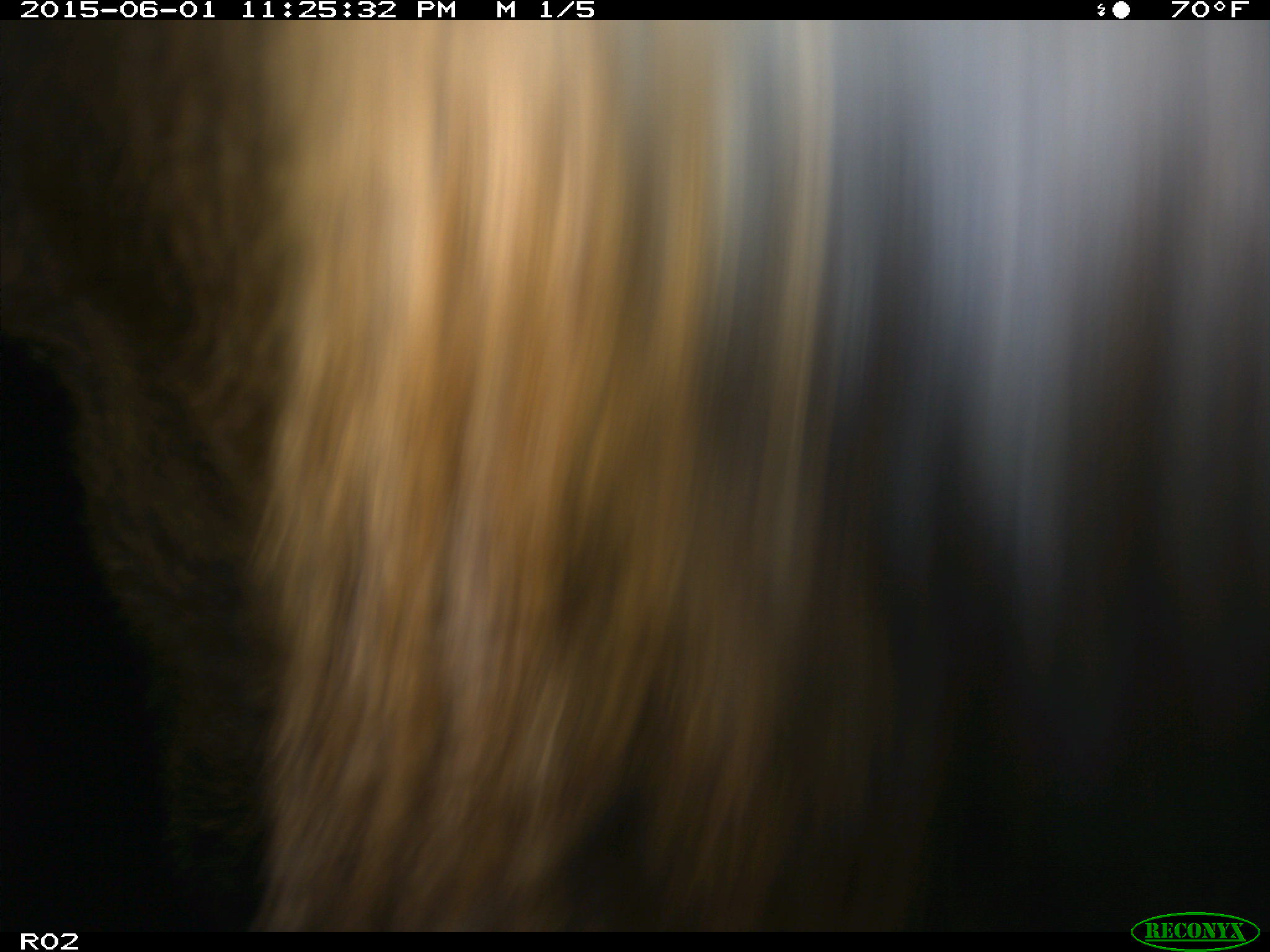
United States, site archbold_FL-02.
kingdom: Animalia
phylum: Chordata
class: Mammalia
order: Artiodactyla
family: Bovidae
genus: Bos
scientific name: Bos taurus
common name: domestic cow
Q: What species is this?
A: Bos taurus (domestic cow).